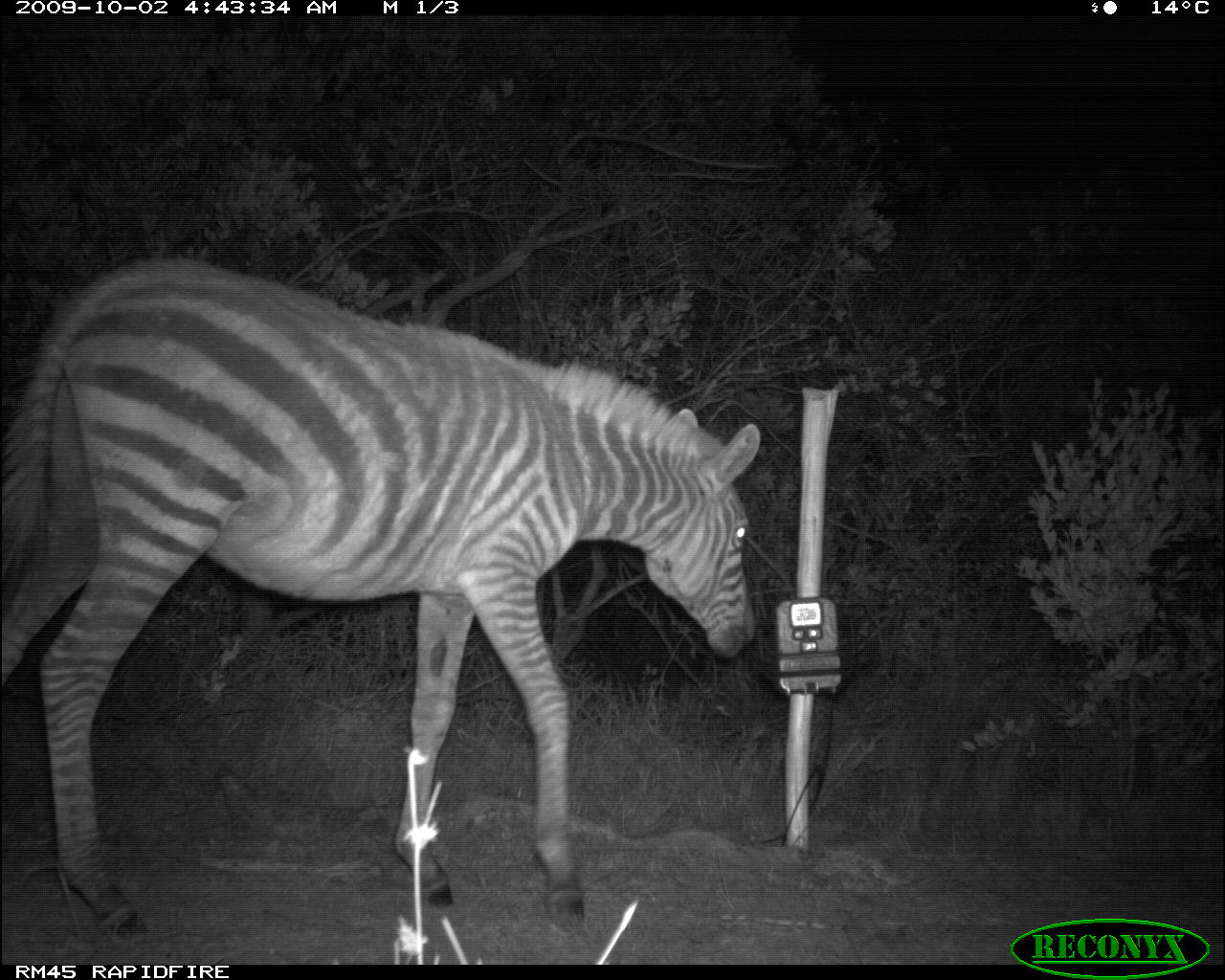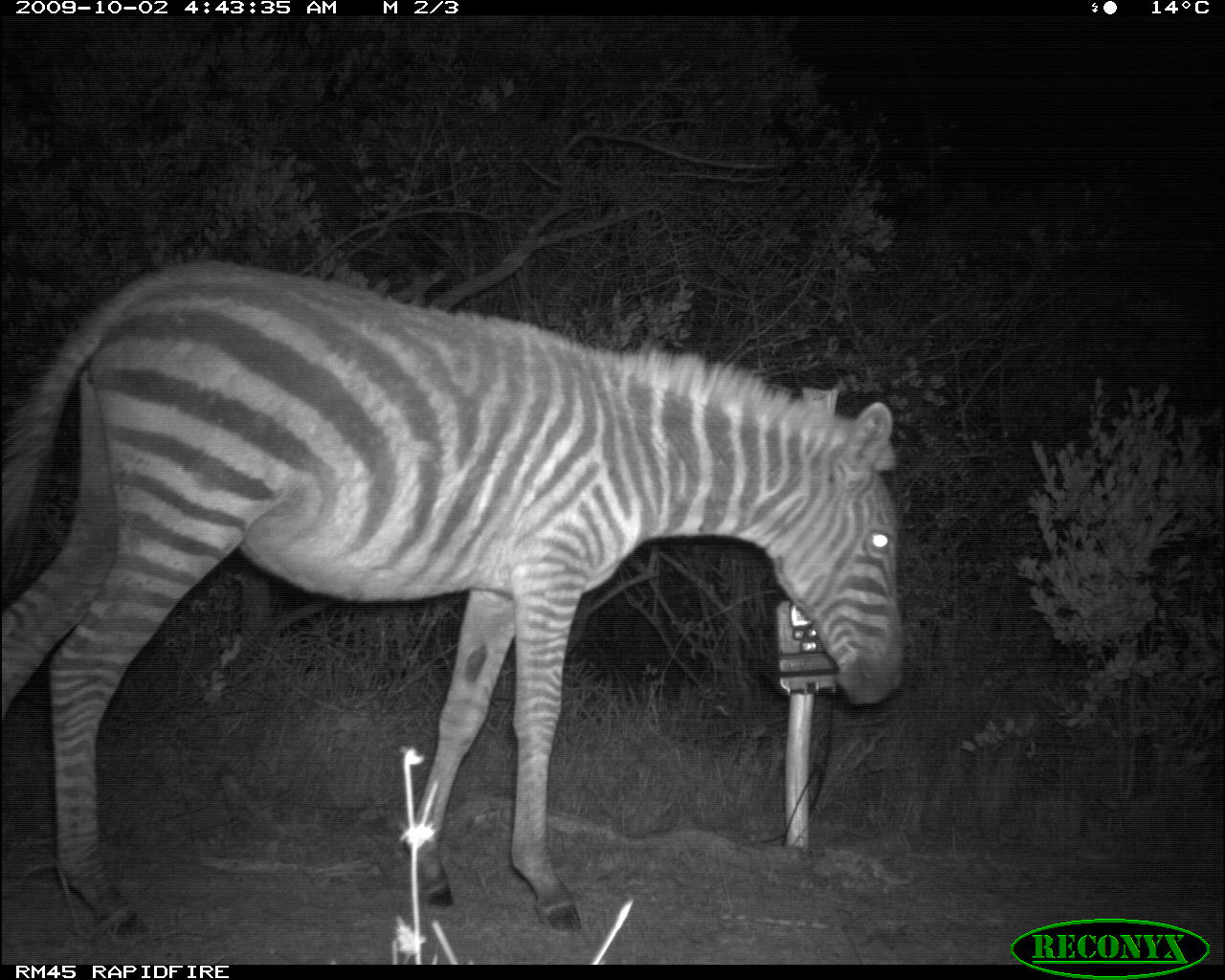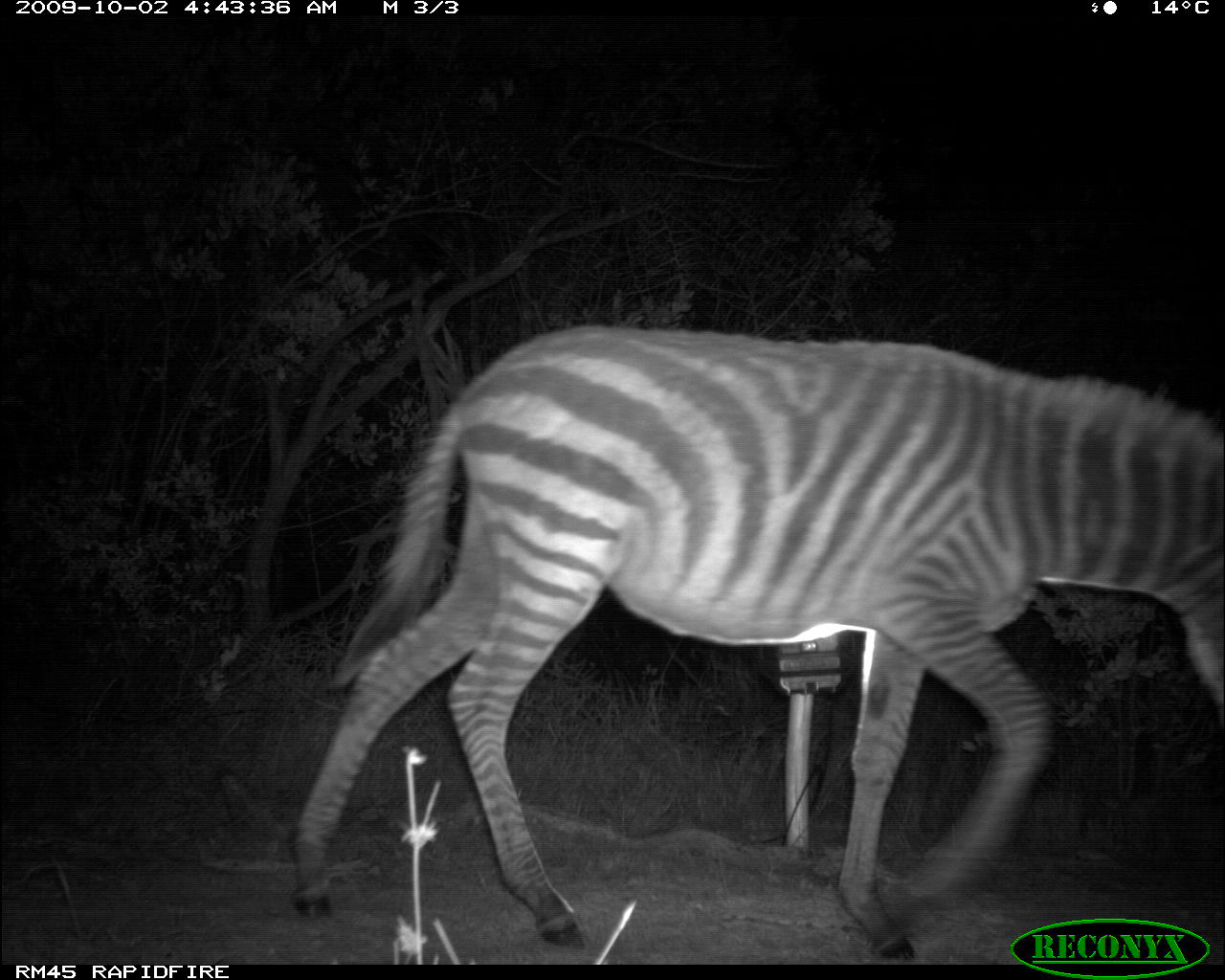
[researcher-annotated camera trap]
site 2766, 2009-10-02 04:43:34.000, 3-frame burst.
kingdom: Animalia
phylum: Chordata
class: Mammalia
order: Perissodactyla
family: Equidae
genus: Equus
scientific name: Equus quagga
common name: plains zebra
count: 1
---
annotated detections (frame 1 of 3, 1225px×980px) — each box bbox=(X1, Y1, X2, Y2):
equus quagga: bbox=(0, 253, 762, 941)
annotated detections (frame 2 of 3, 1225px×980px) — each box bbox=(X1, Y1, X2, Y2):
equus quagga: bbox=(0, 253, 907, 941)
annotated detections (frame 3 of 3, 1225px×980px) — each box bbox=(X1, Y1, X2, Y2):
equus quagga: bbox=(288, 323, 1219, 960)